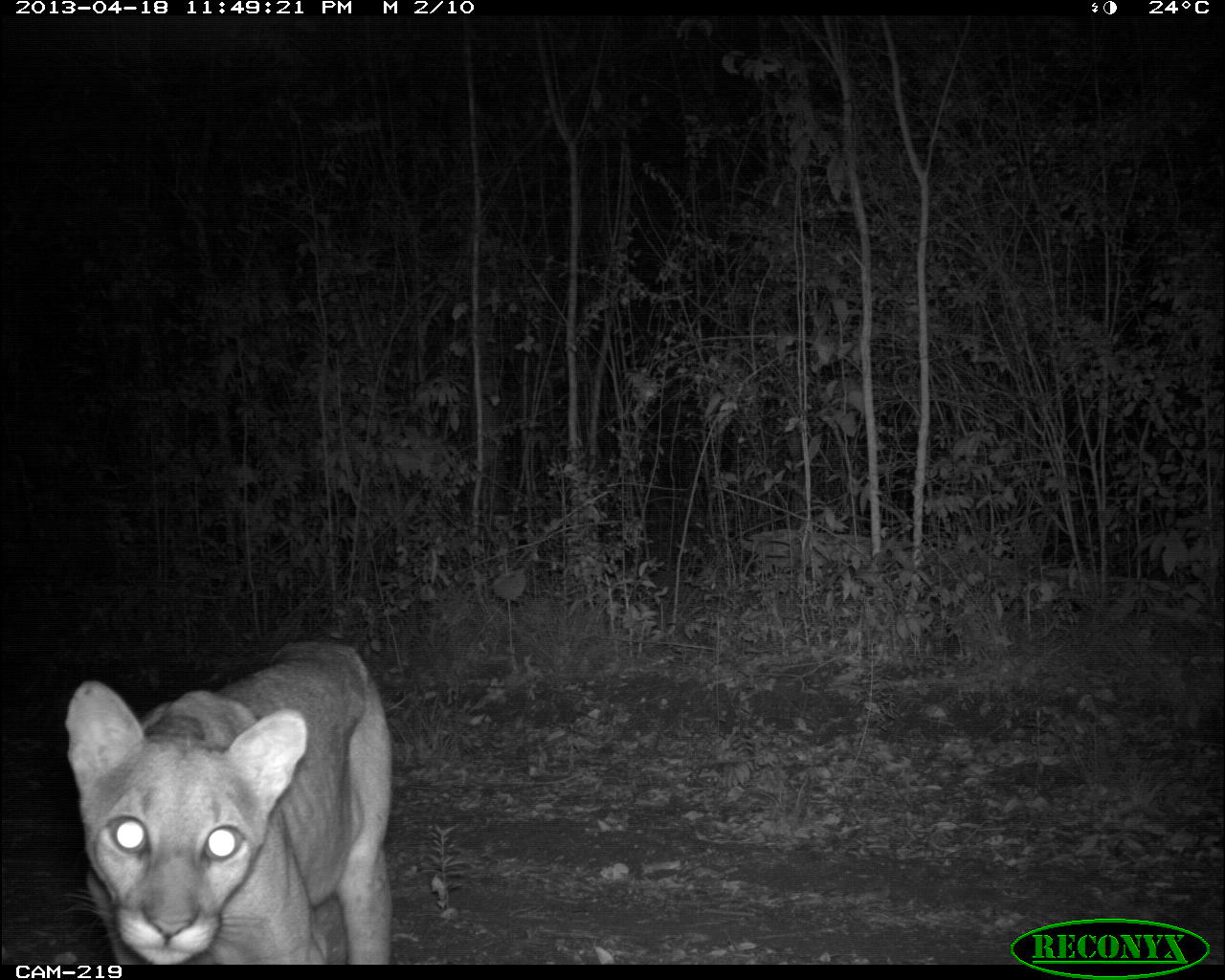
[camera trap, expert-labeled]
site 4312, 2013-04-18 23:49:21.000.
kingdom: Animalia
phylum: Chordata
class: Mammalia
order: Carnivora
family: Felidae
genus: Puma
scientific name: Puma concolor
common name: mountain lion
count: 1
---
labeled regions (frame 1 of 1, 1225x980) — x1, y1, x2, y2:
puma concolor: 65, 639, 392, 964